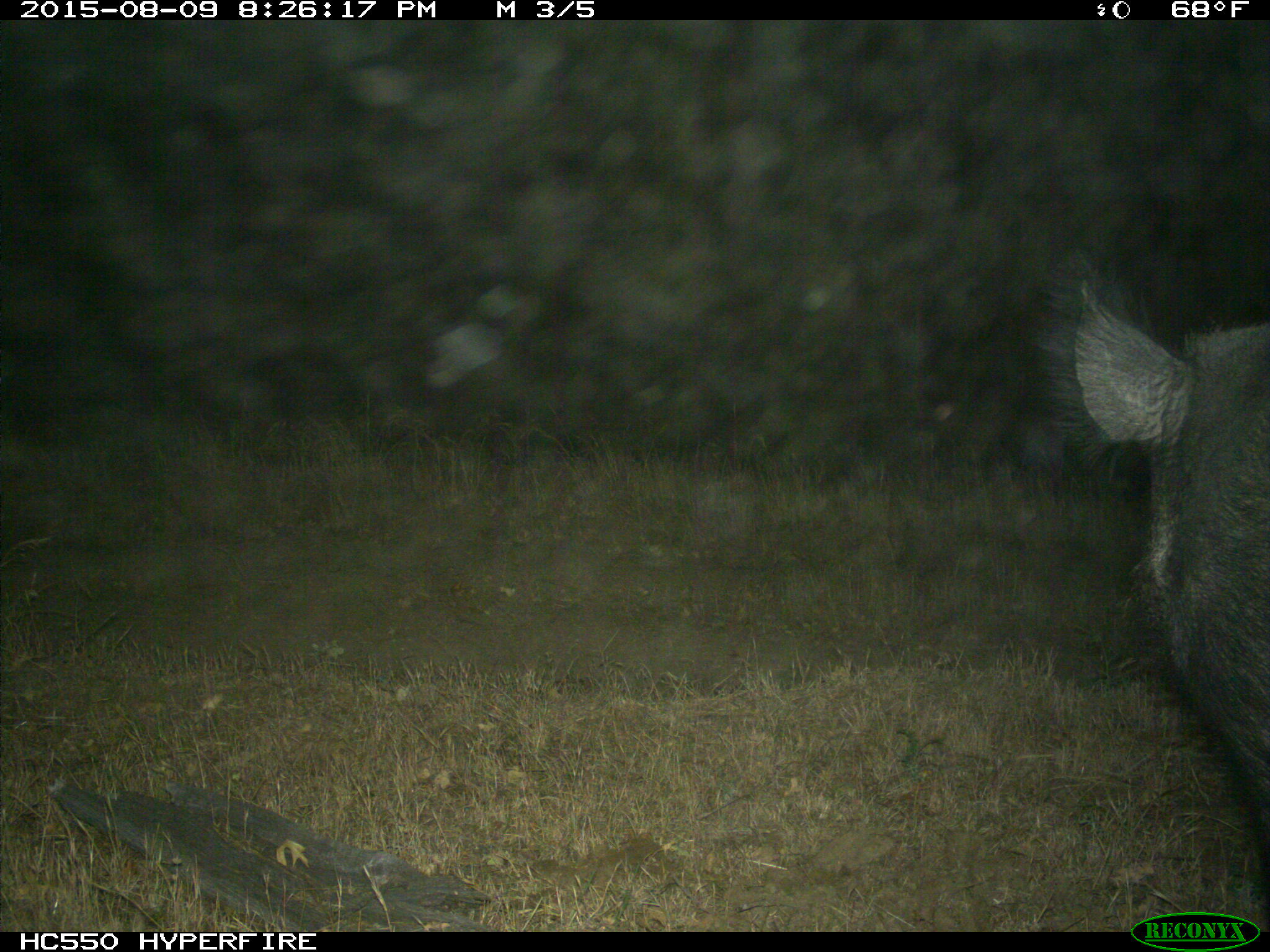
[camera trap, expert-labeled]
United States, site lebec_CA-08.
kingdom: Animalia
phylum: Chordata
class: Mammalia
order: Artiodactyla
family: Suidae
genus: Sus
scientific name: Sus scrofa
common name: wild boar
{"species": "Sus scrofa (wild boar)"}